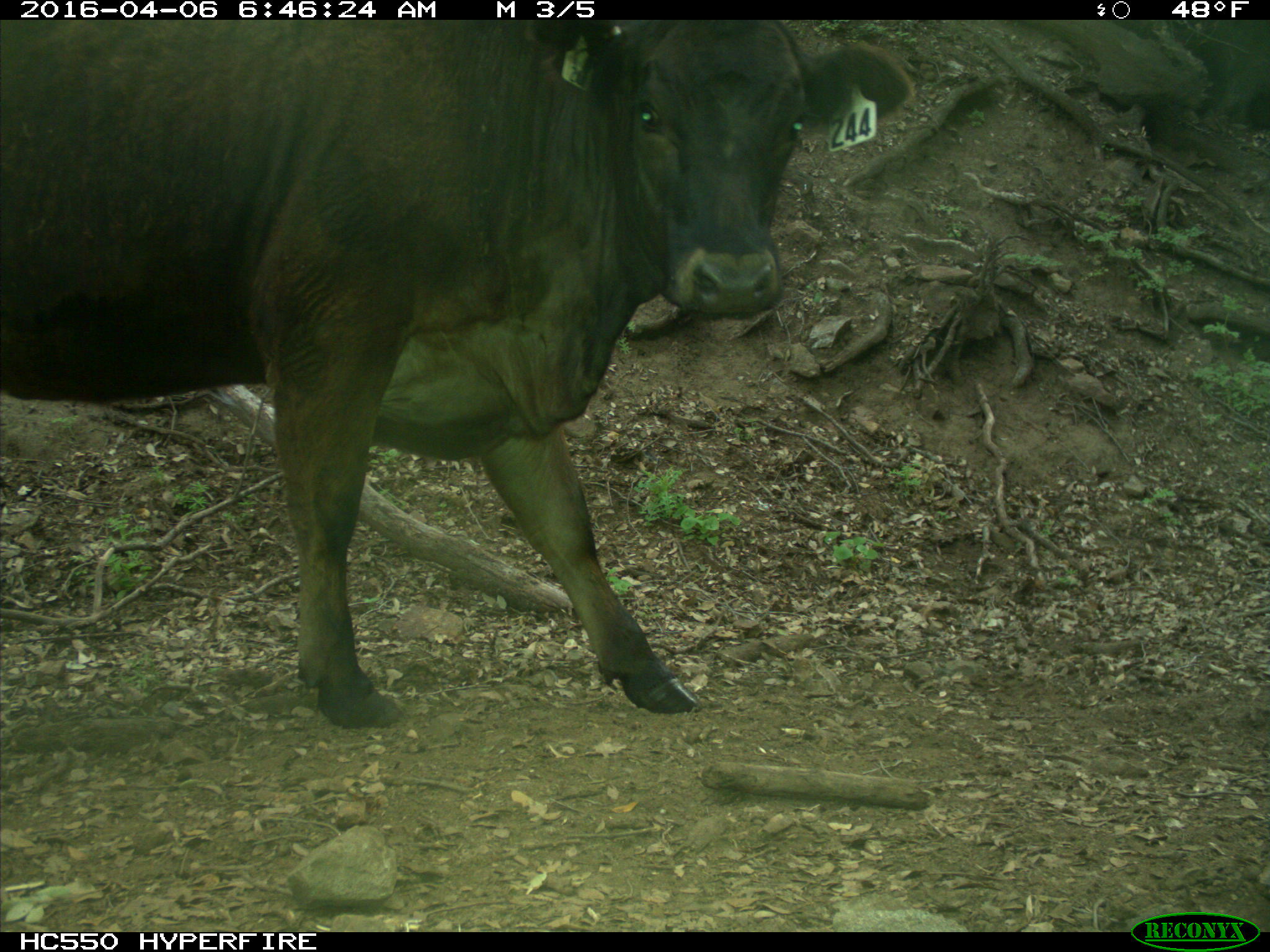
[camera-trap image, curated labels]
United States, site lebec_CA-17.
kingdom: Animalia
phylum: Chordata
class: Mammalia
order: Artiodactyla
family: Bovidae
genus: Bos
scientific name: Bos taurus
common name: domestic cow